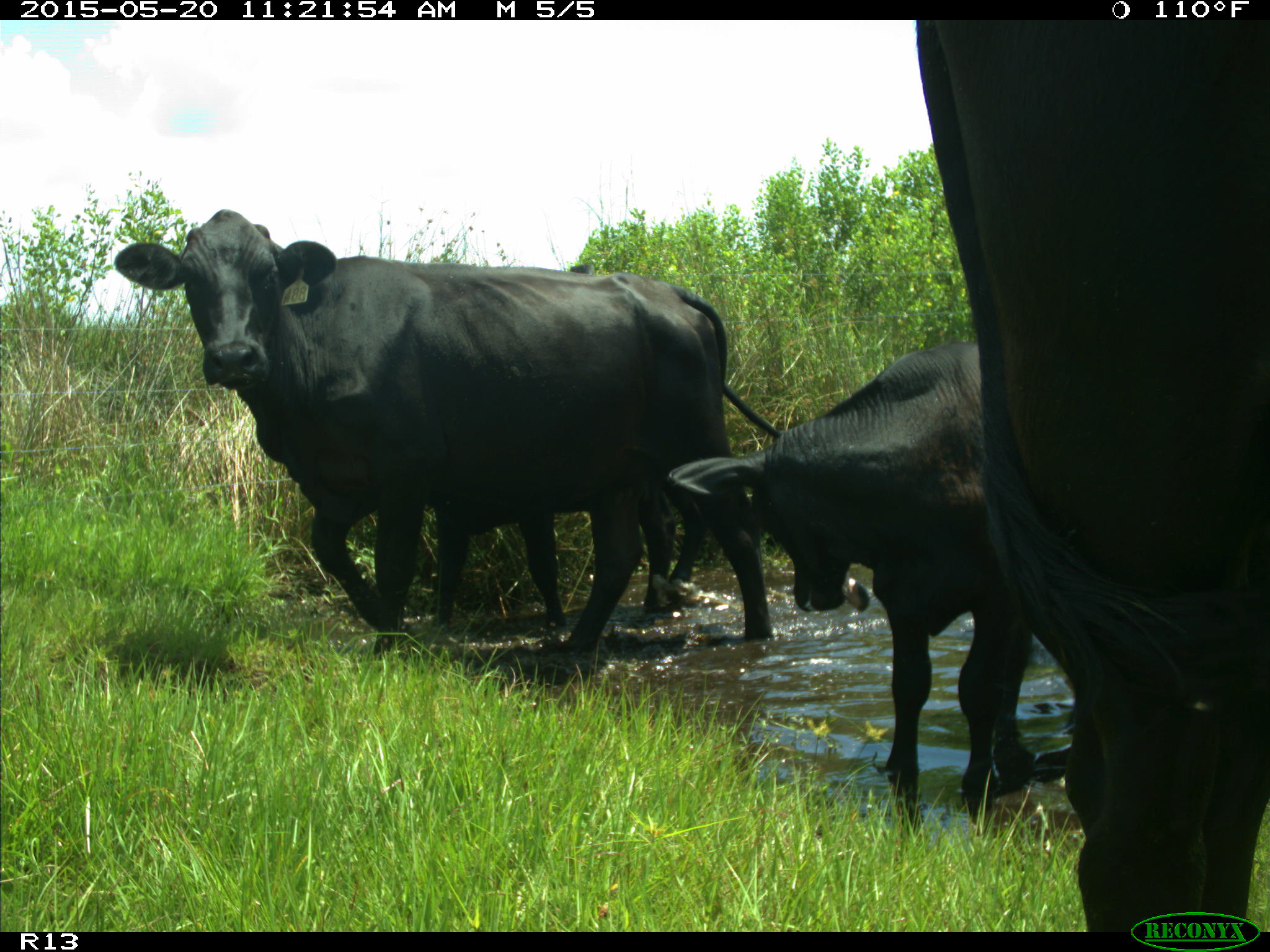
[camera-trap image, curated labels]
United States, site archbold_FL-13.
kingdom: Animalia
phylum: Chordata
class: Mammalia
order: Artiodactyla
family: Bovidae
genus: Bos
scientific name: Bos taurus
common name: domestic cow